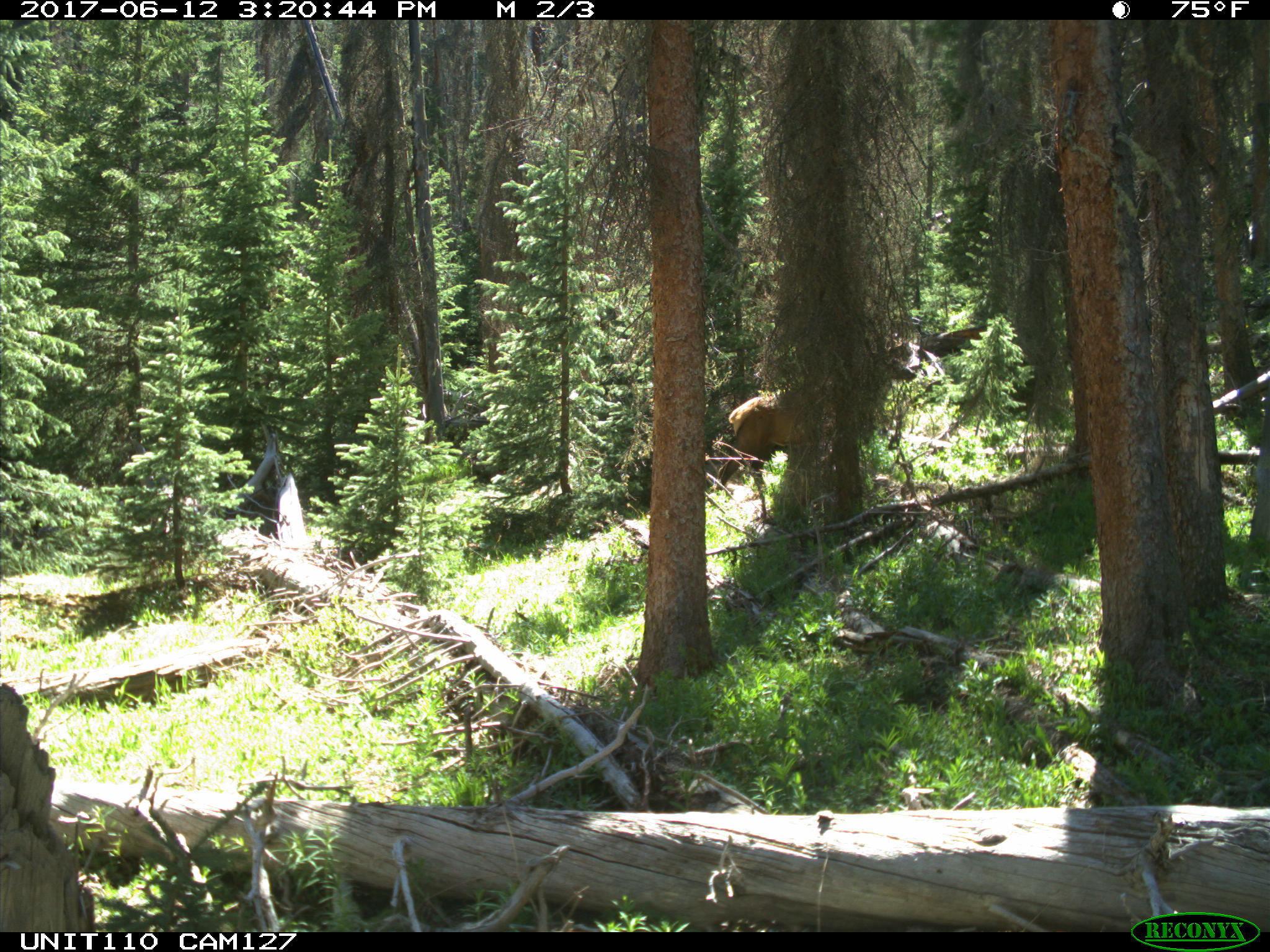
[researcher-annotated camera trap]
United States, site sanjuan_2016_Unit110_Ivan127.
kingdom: Animalia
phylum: Chordata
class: Mammalia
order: Artiodactyla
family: Cervidae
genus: Cervus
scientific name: Cervus elaphus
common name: red deer